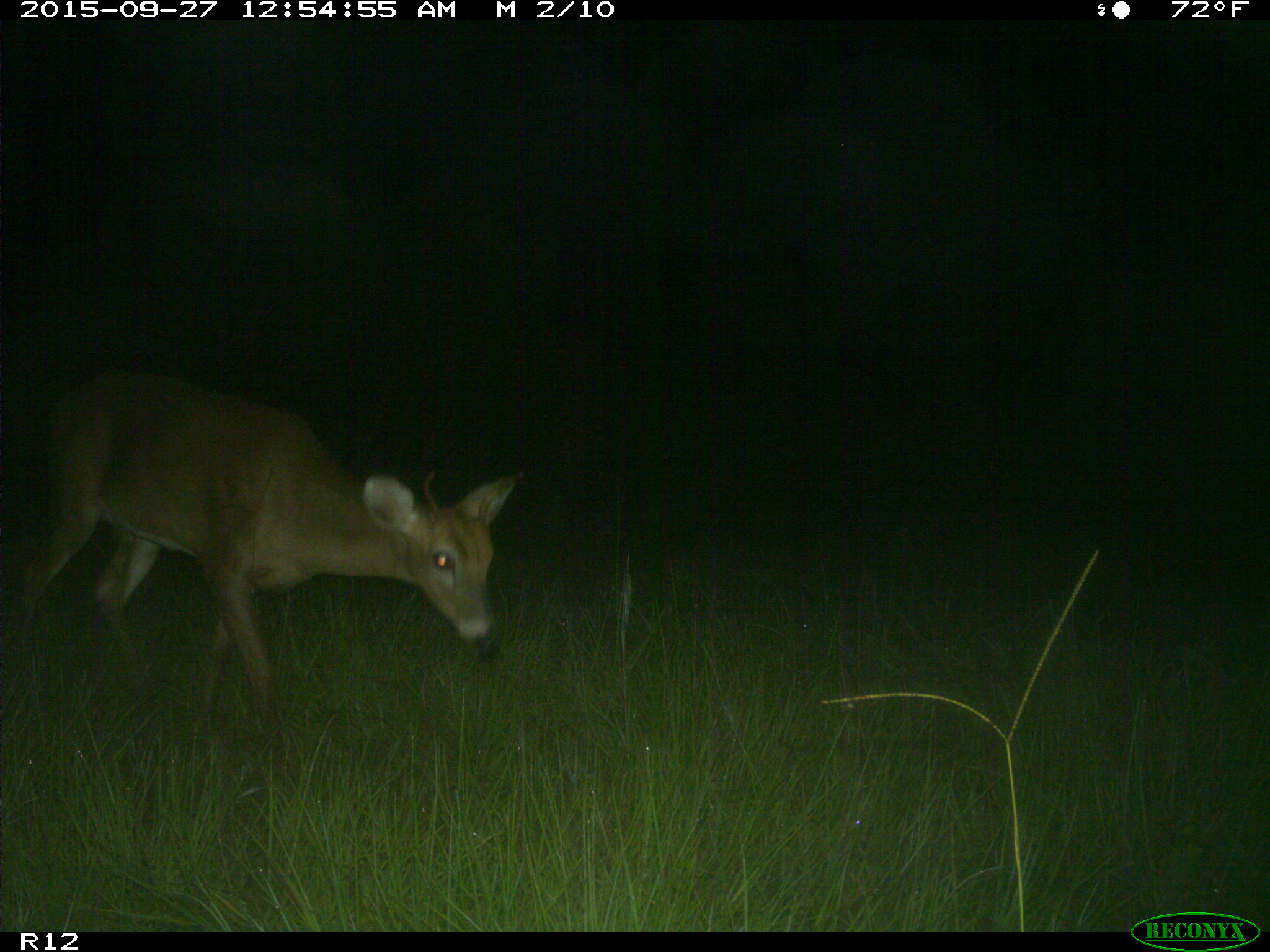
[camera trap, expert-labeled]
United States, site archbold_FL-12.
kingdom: Animalia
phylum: Chordata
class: Mammalia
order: Artiodactyla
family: Cervidae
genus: Odocoileus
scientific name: Odocoileus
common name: deer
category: unidentified deer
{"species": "unidentified deer (deer) (Odocoileus)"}